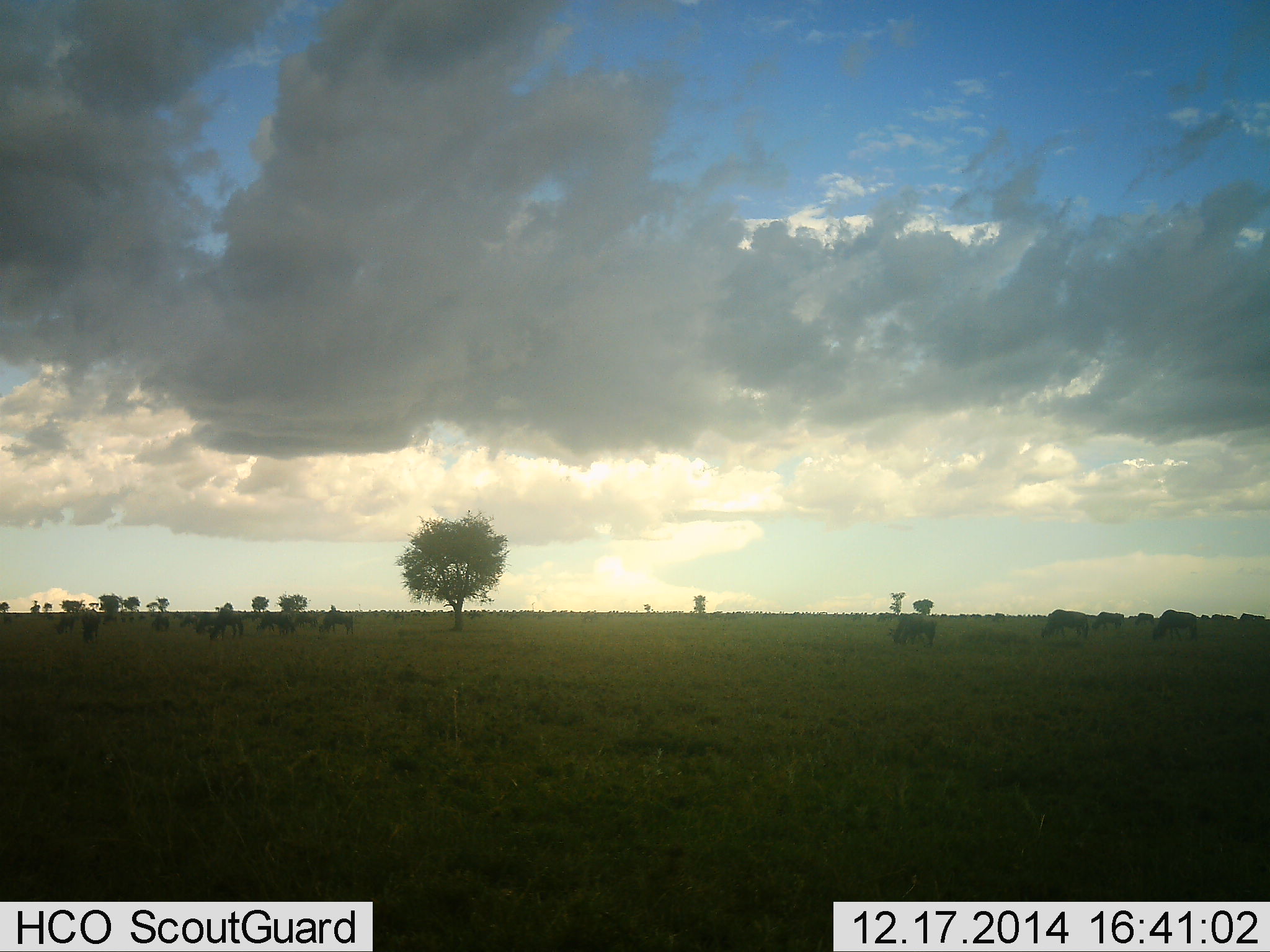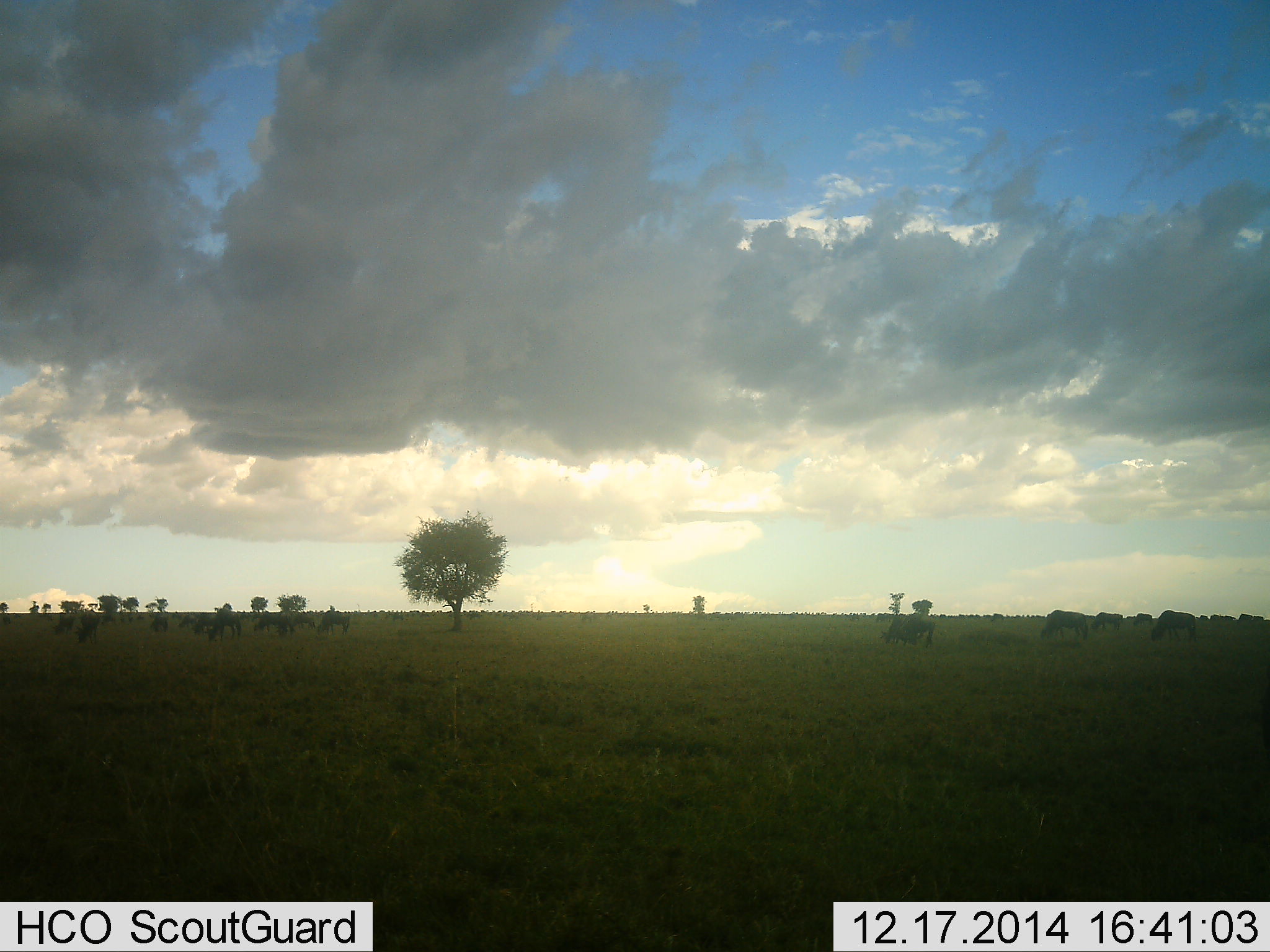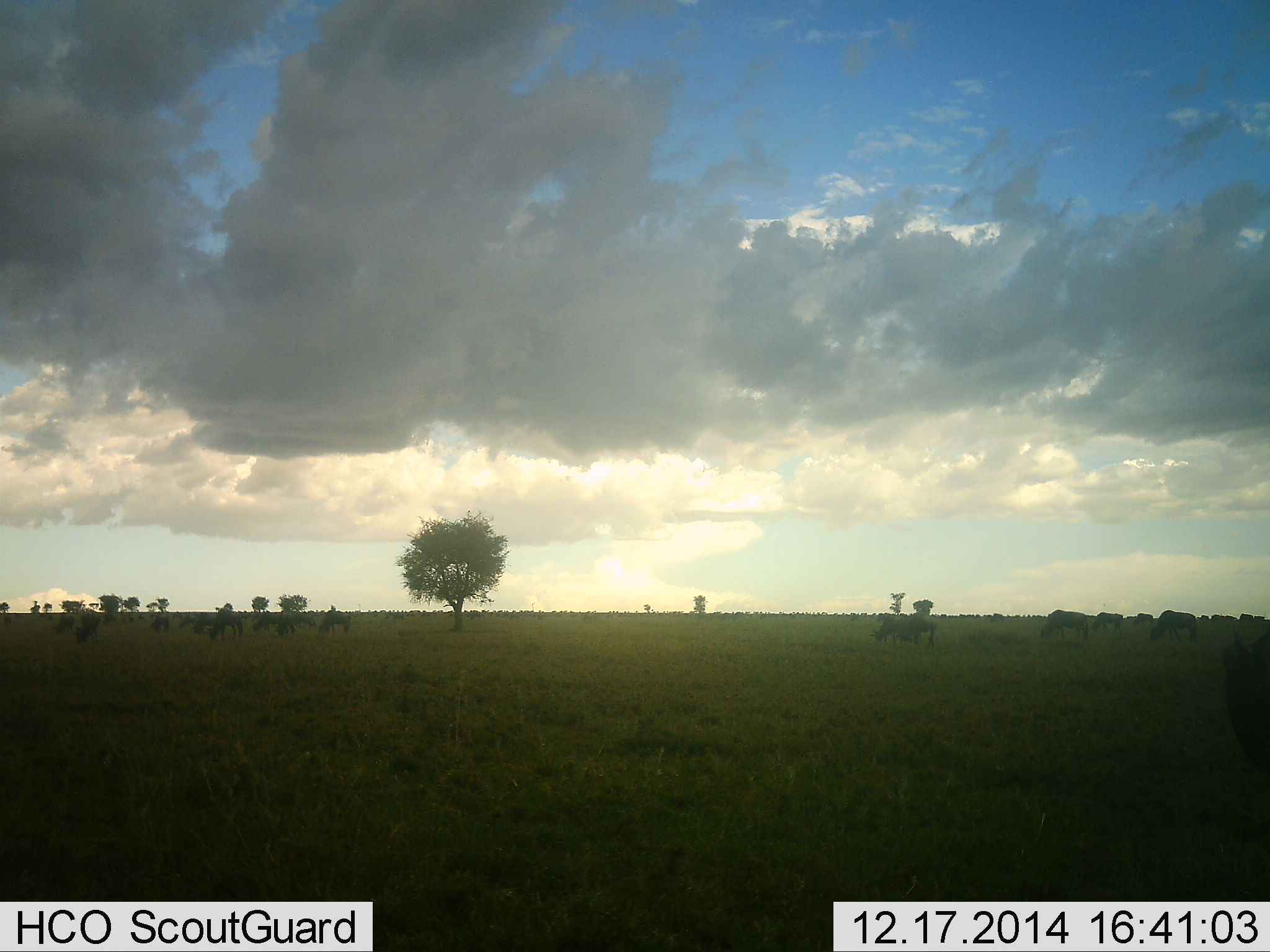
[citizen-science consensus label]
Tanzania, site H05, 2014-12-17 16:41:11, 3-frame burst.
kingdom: Animalia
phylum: Chordata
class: Mammalia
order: Artiodactyla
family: Bovidae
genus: Connochaetes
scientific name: Connochaetes taurinus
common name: blue wildebeest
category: wildebeest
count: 11-50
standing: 0%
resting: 0%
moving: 0%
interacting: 0%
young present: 0%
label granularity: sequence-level